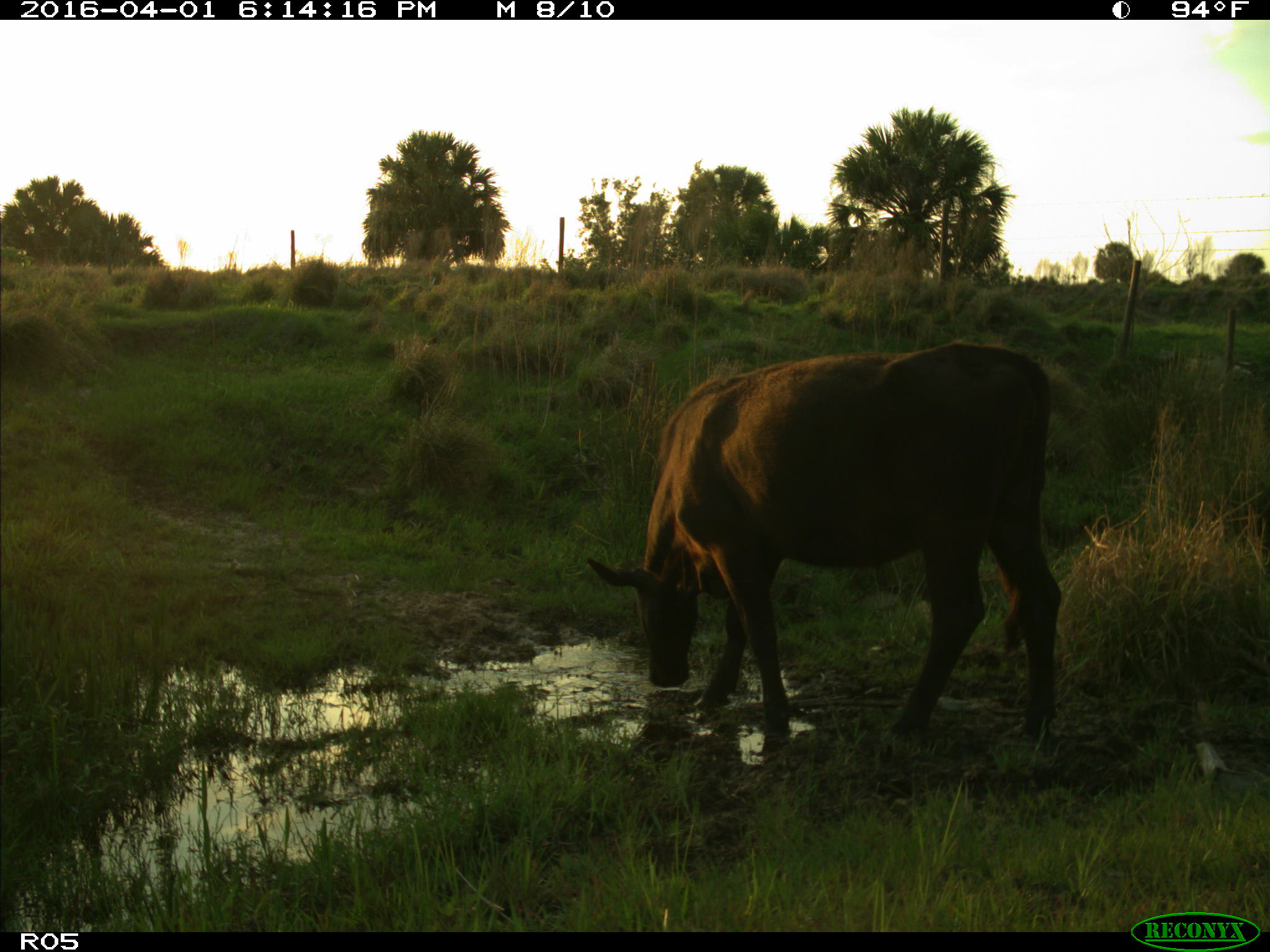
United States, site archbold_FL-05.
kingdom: Animalia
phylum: Chordata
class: Mammalia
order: Artiodactyla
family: Bovidae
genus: Bos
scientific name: Bos taurus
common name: domestic cow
Bos taurus (domestic cow).